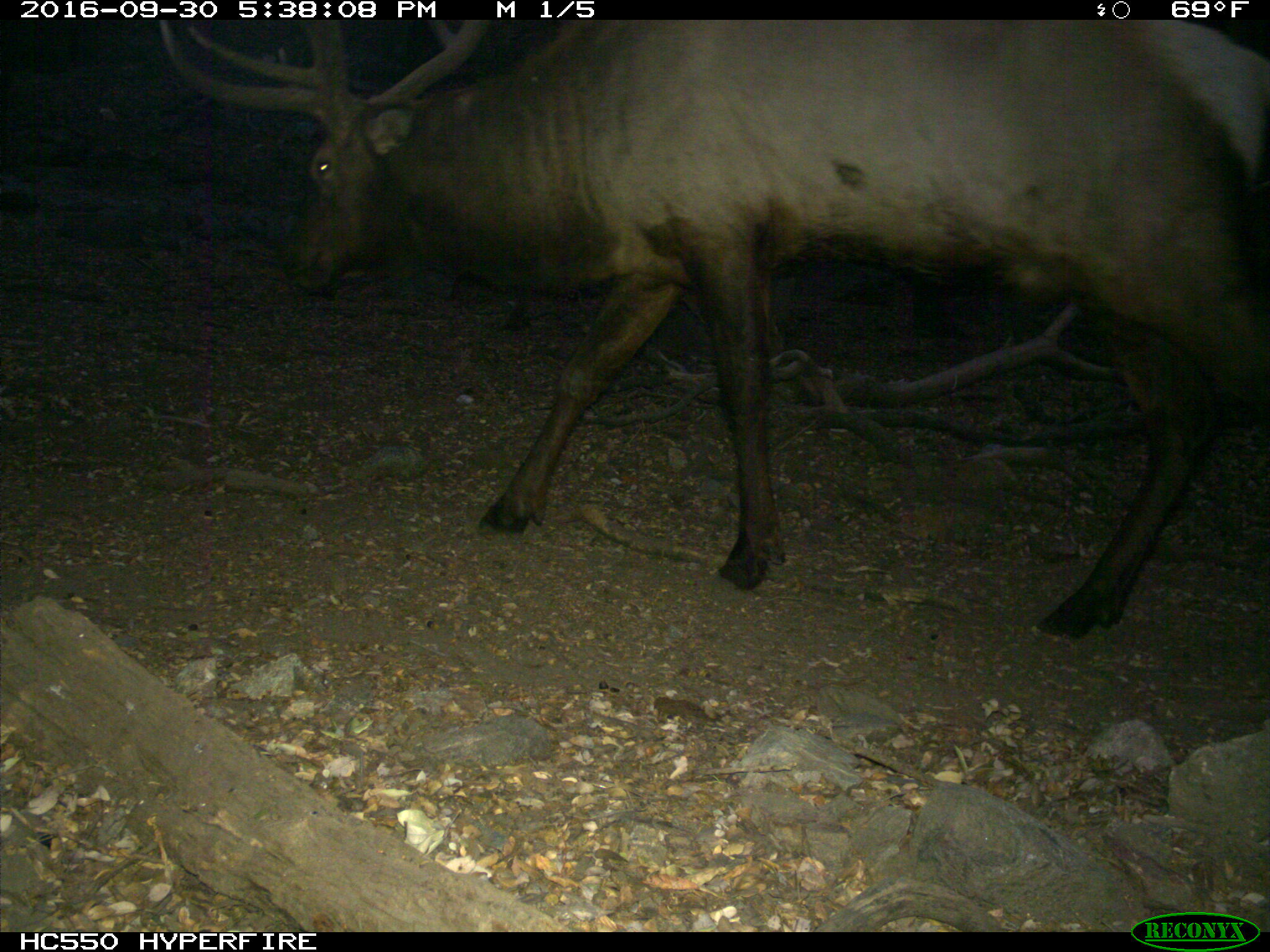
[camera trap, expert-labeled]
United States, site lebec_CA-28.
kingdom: Animalia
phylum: Chordata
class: Mammalia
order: Artiodactyla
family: Cervidae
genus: Cervus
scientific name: Cervus canadensis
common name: elk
Cervus canadensis (elk).